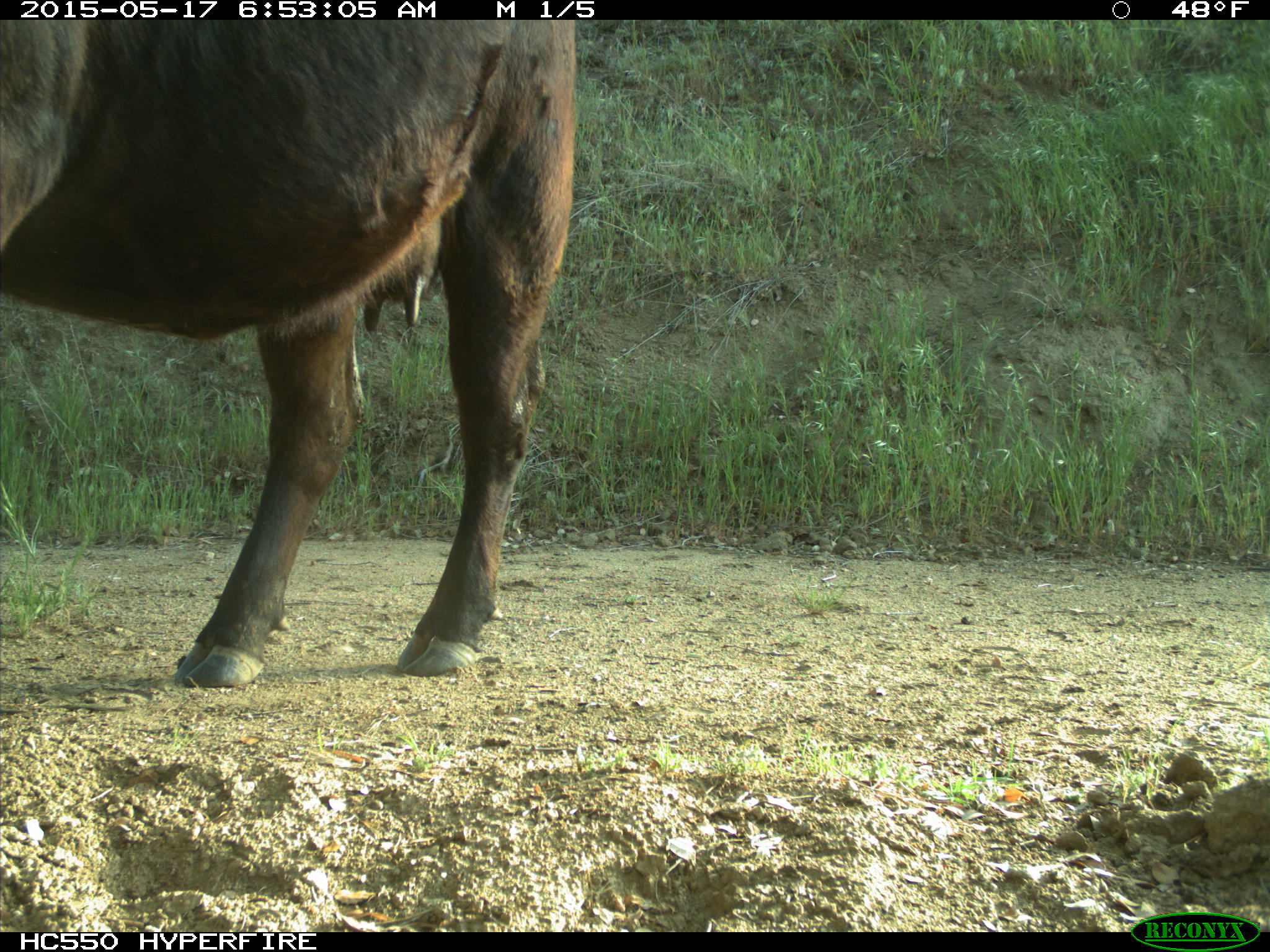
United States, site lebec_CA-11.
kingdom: Animalia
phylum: Chordata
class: Mammalia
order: Artiodactyla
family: Bovidae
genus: Bos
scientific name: Bos taurus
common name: domestic cow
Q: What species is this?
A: Bos taurus (domestic cow).